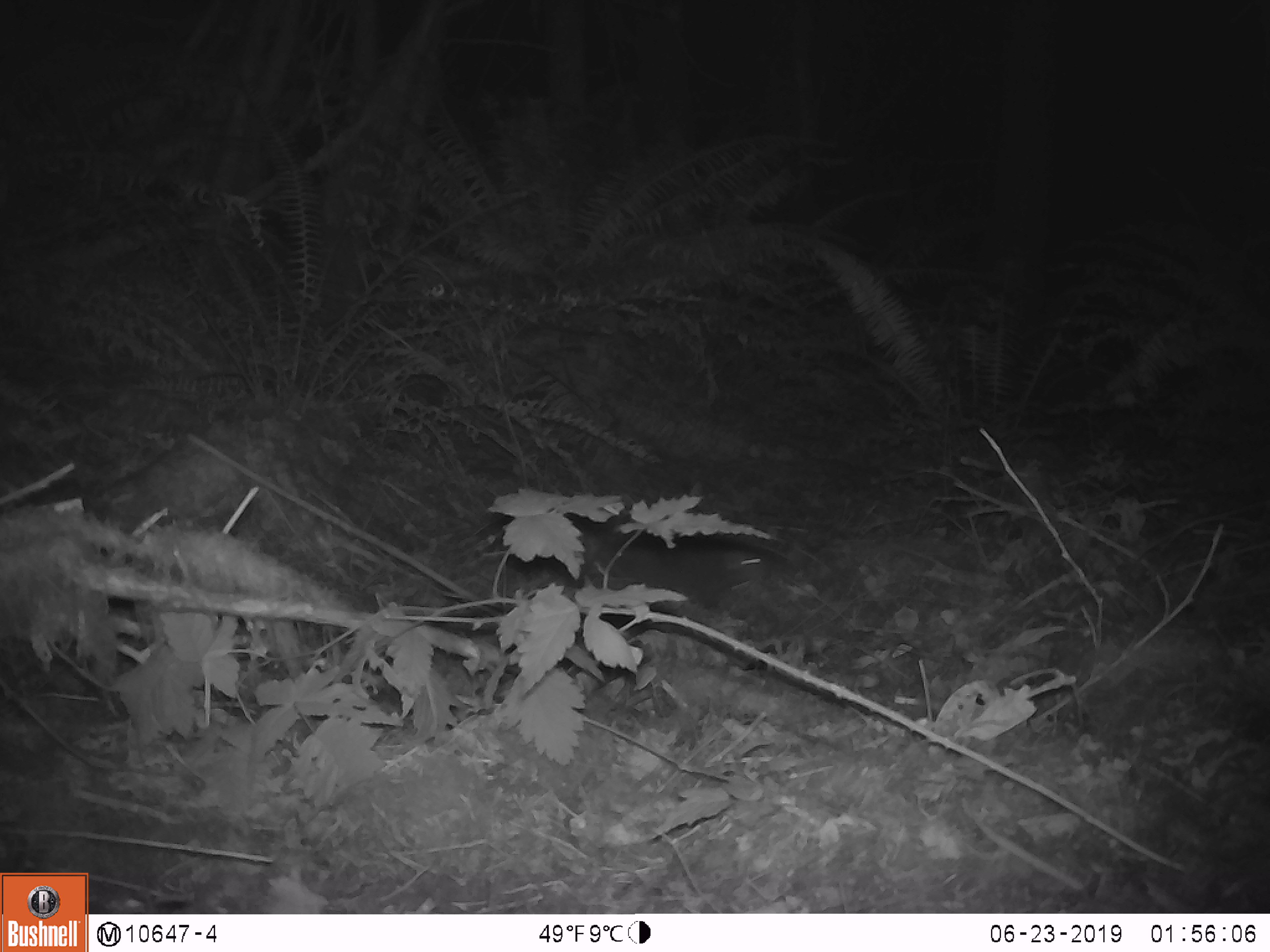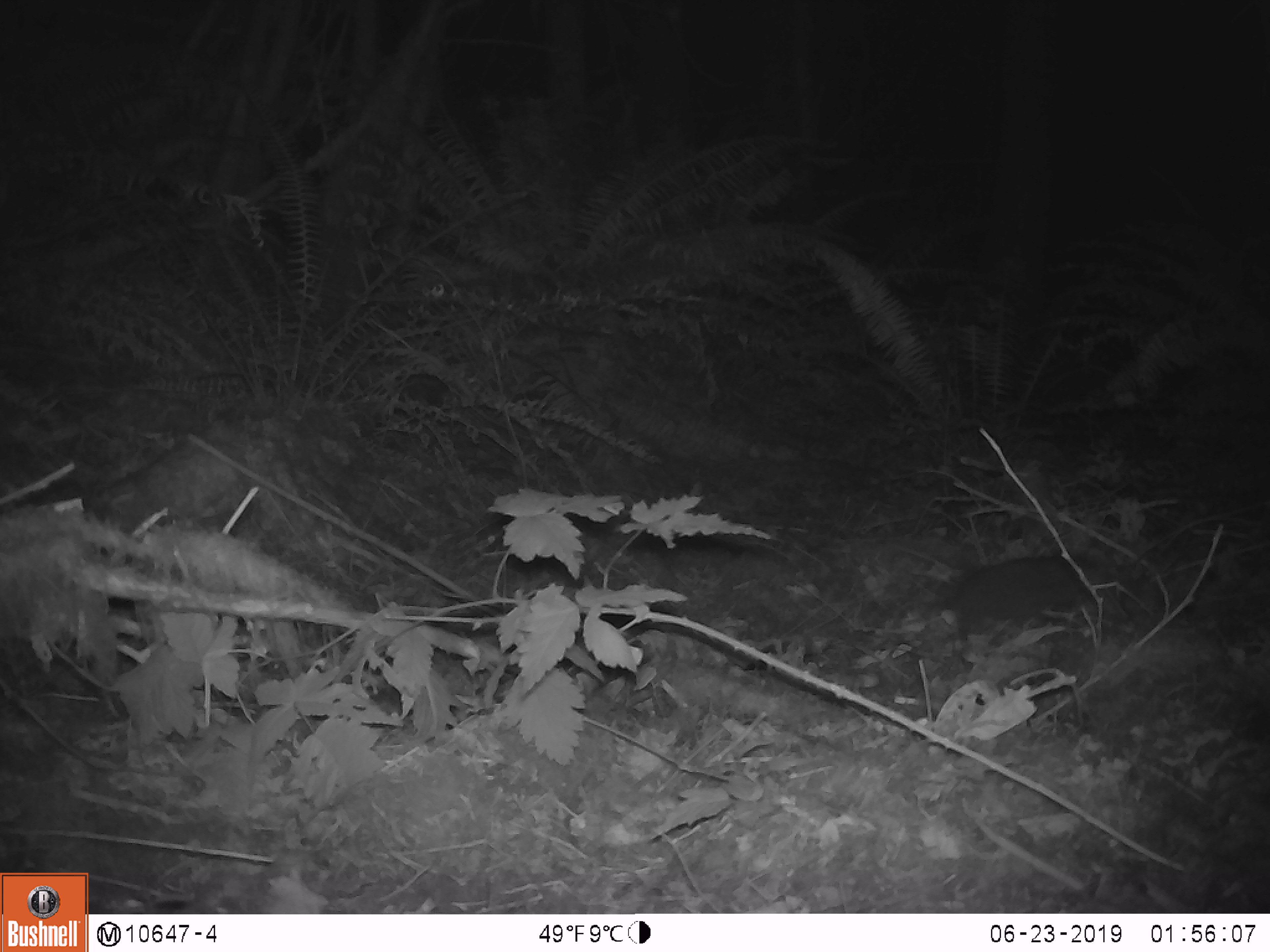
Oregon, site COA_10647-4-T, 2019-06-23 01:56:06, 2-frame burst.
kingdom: Animalia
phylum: Chordata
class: Mammalia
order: Rodentia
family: Aplodontiidae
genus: Aplodontia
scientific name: Aplodontia rufa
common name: mountain beaver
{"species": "mountain beaver (Aplodontia rufa)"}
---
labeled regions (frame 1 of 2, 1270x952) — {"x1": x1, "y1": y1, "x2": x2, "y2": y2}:
mountain beaver: {"x1": 585, "y1": 527, "x2": 777, "y2": 607}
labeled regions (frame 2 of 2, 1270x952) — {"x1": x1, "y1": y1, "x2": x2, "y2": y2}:
mountain beaver: {"x1": 944, "y1": 555, "x2": 1106, "y2": 635}